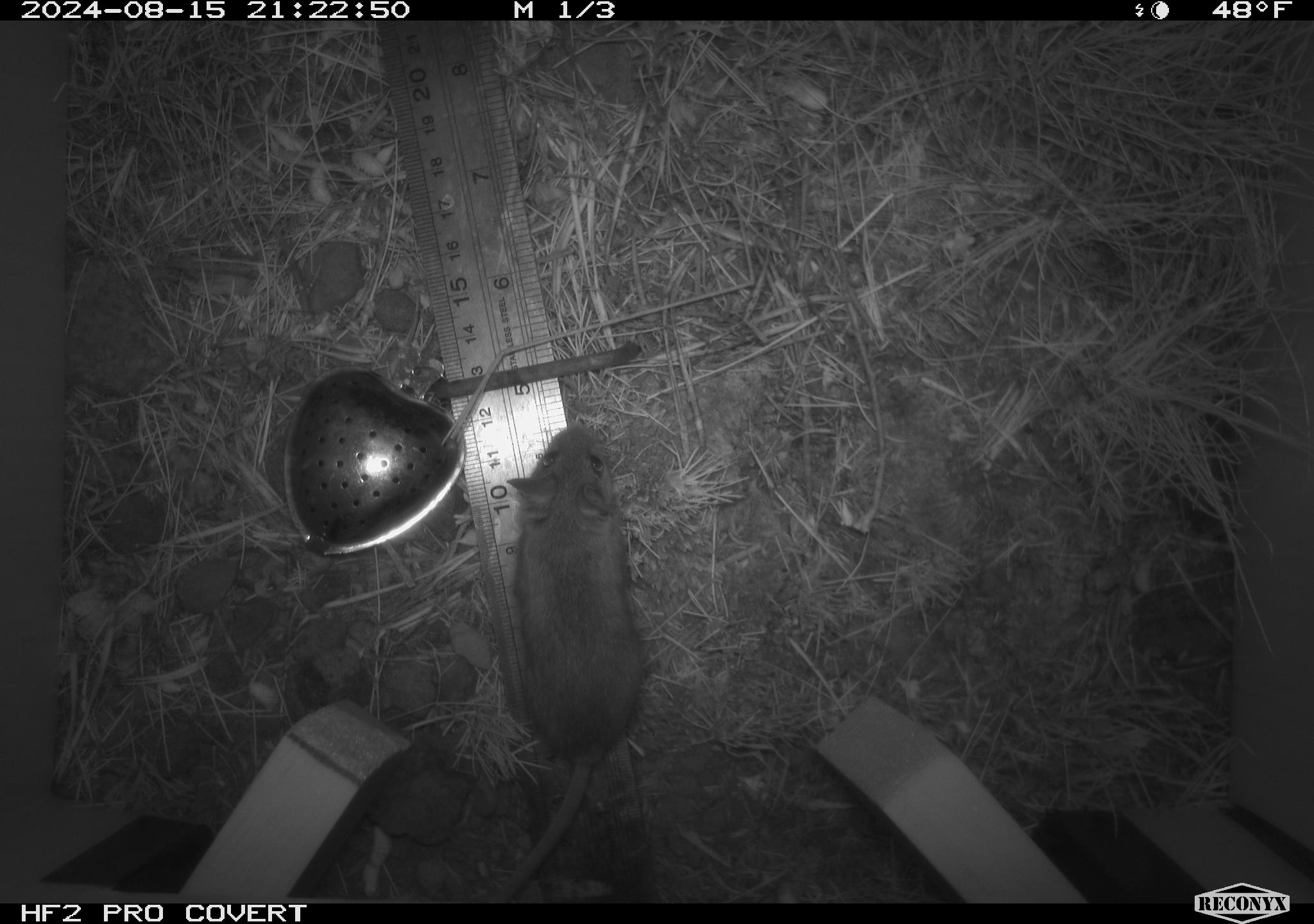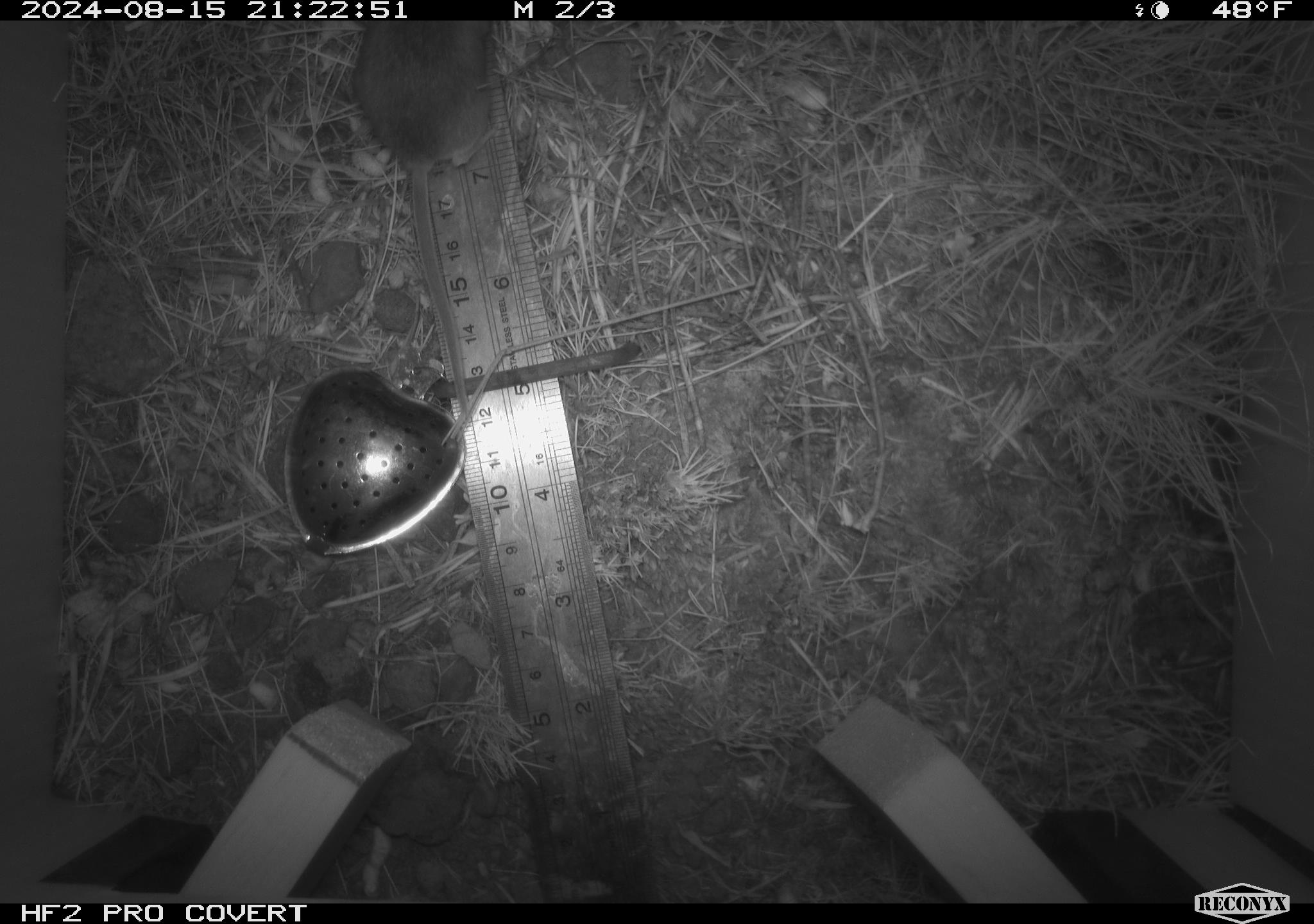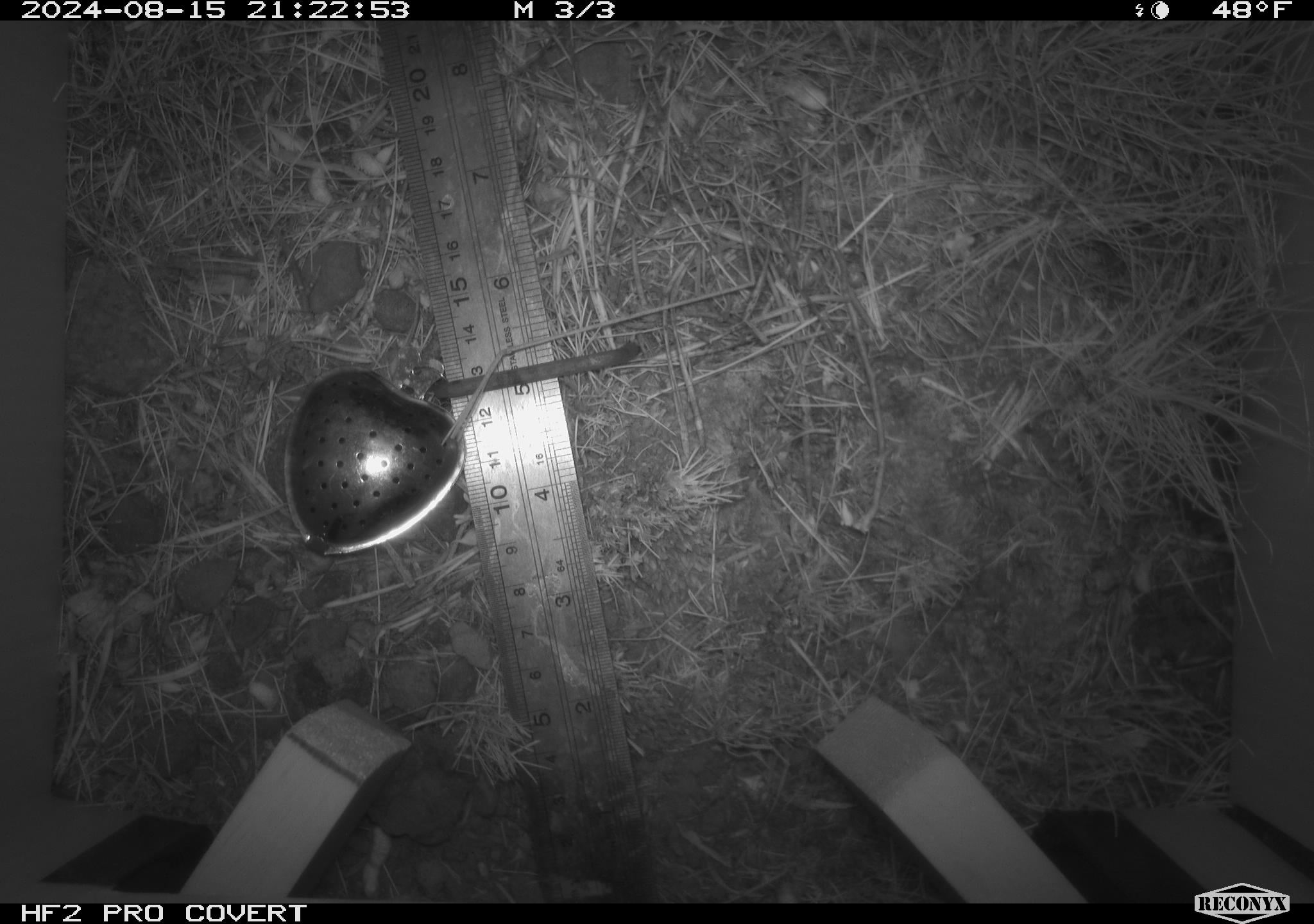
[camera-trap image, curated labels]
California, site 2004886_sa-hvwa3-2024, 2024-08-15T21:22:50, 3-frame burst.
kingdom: Animalia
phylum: Chordata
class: Mammalia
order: Rodentia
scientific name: Rodentia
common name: mouse species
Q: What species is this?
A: Mouse species (Rodentia).